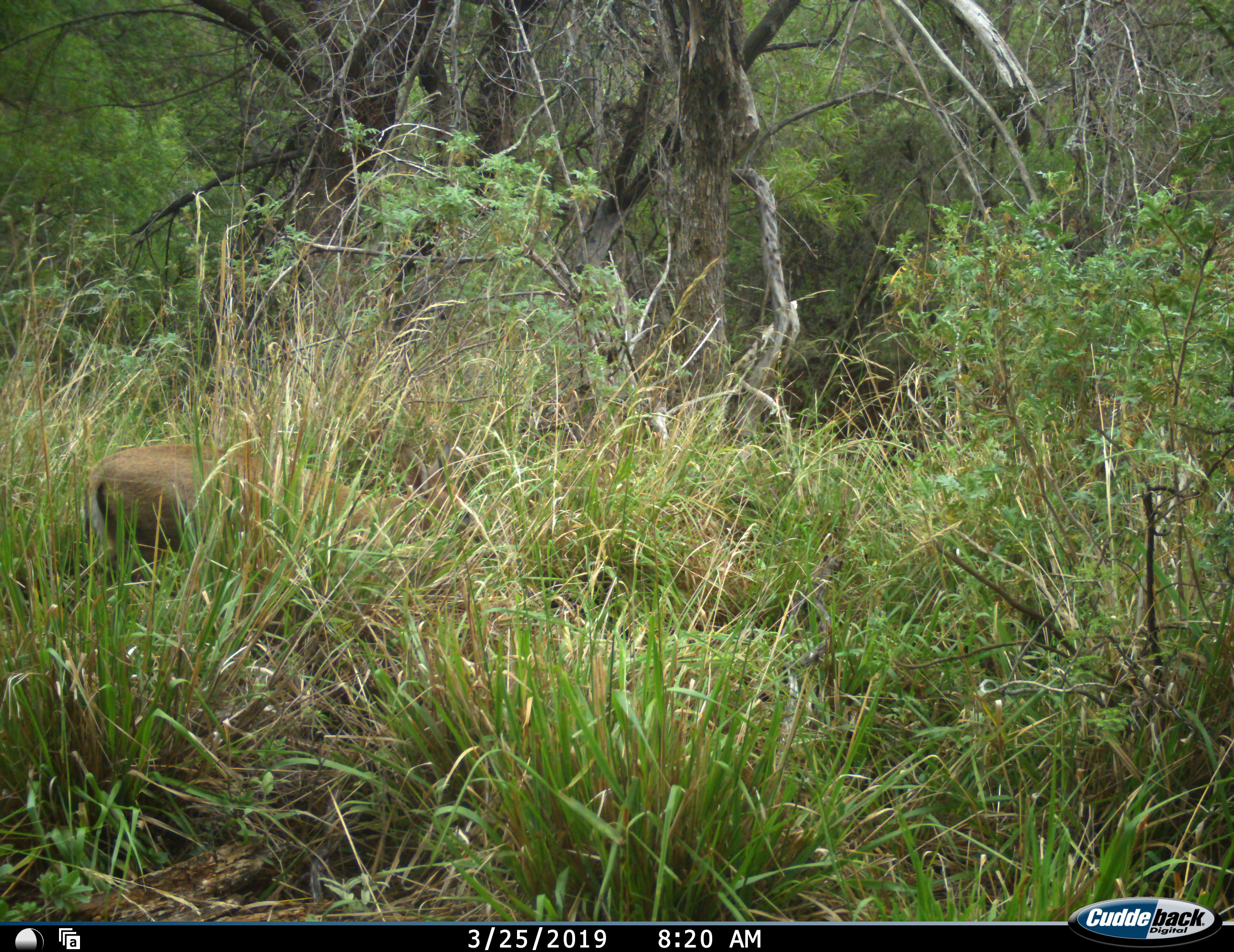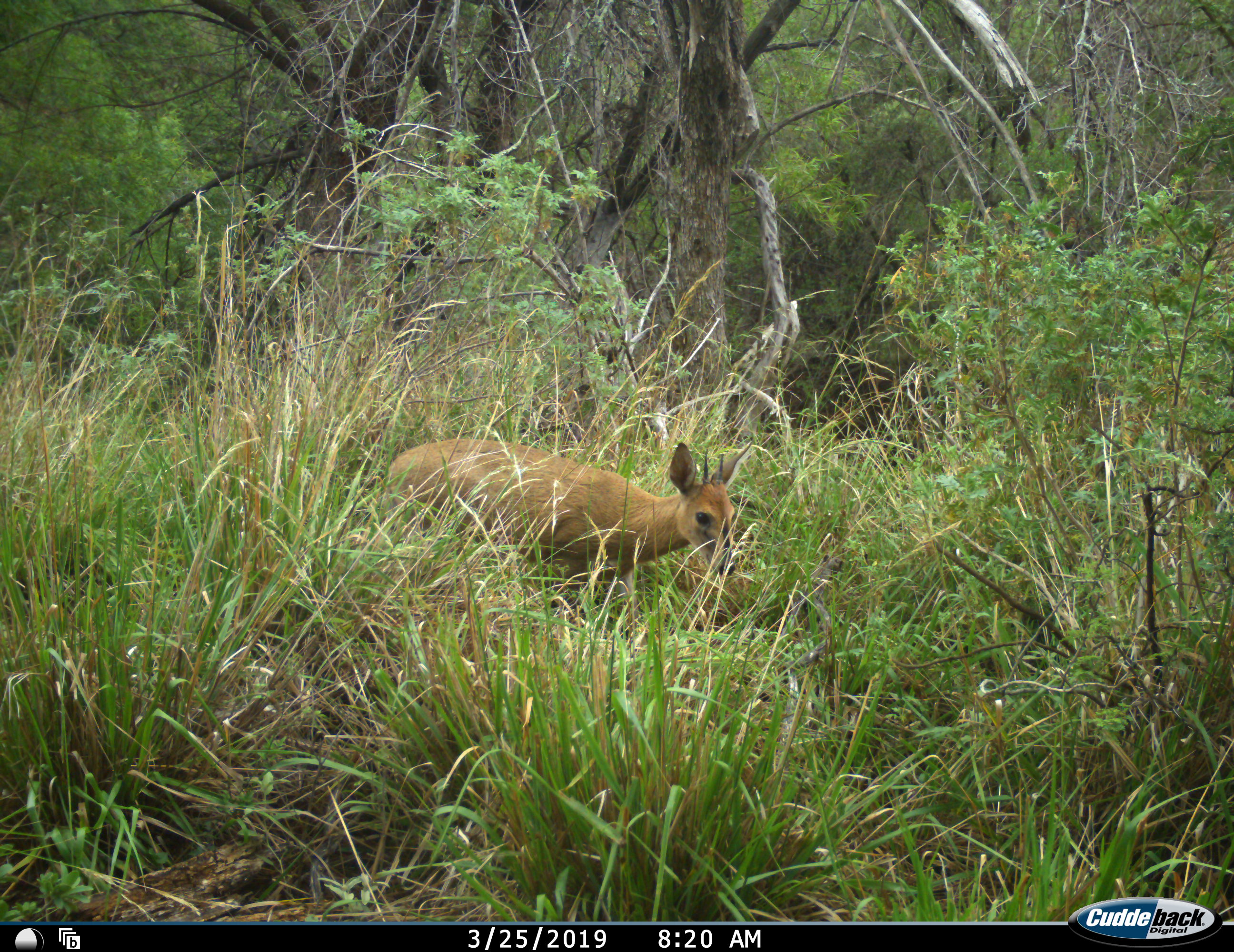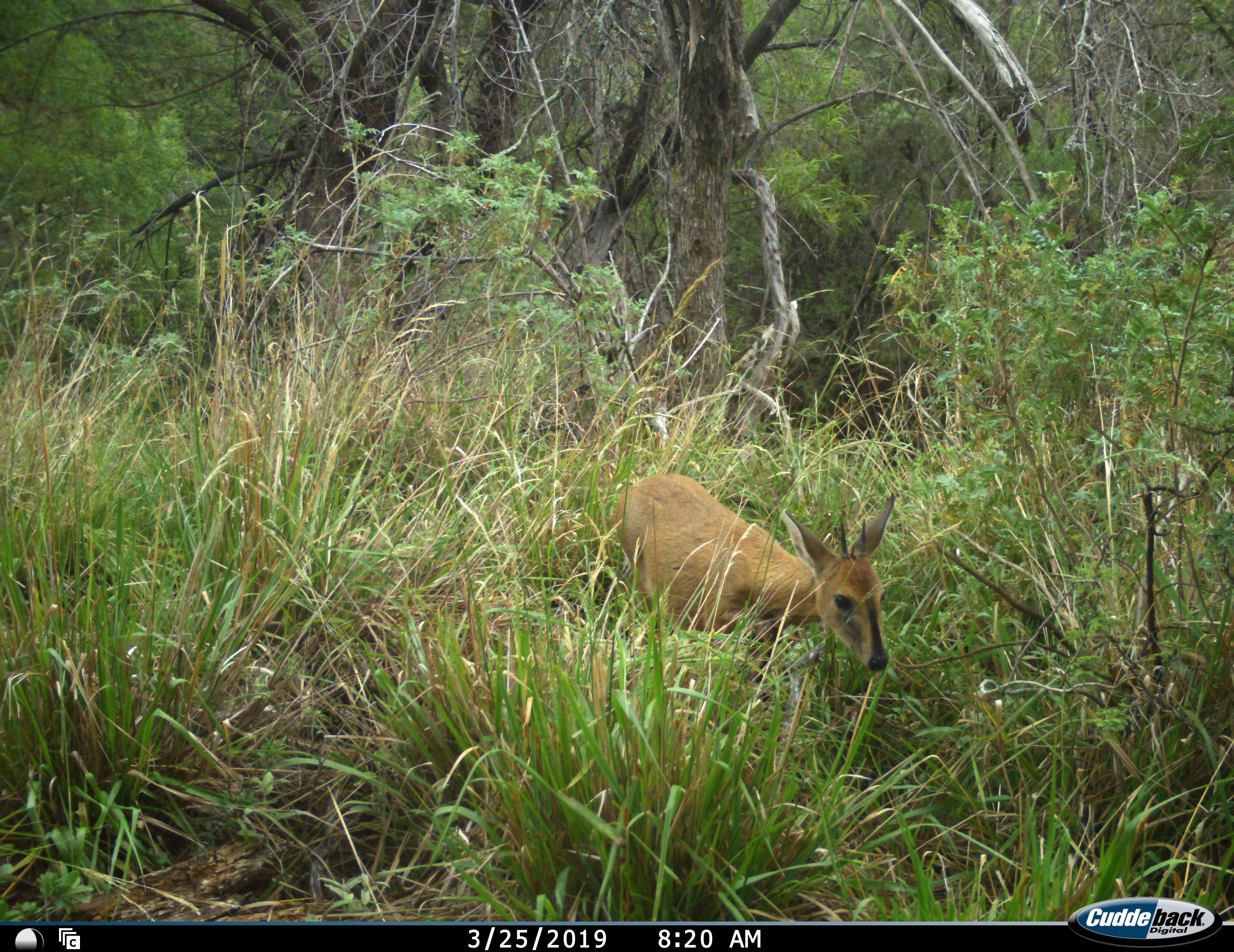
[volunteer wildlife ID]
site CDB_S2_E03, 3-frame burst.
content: unidentified animal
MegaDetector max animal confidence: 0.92